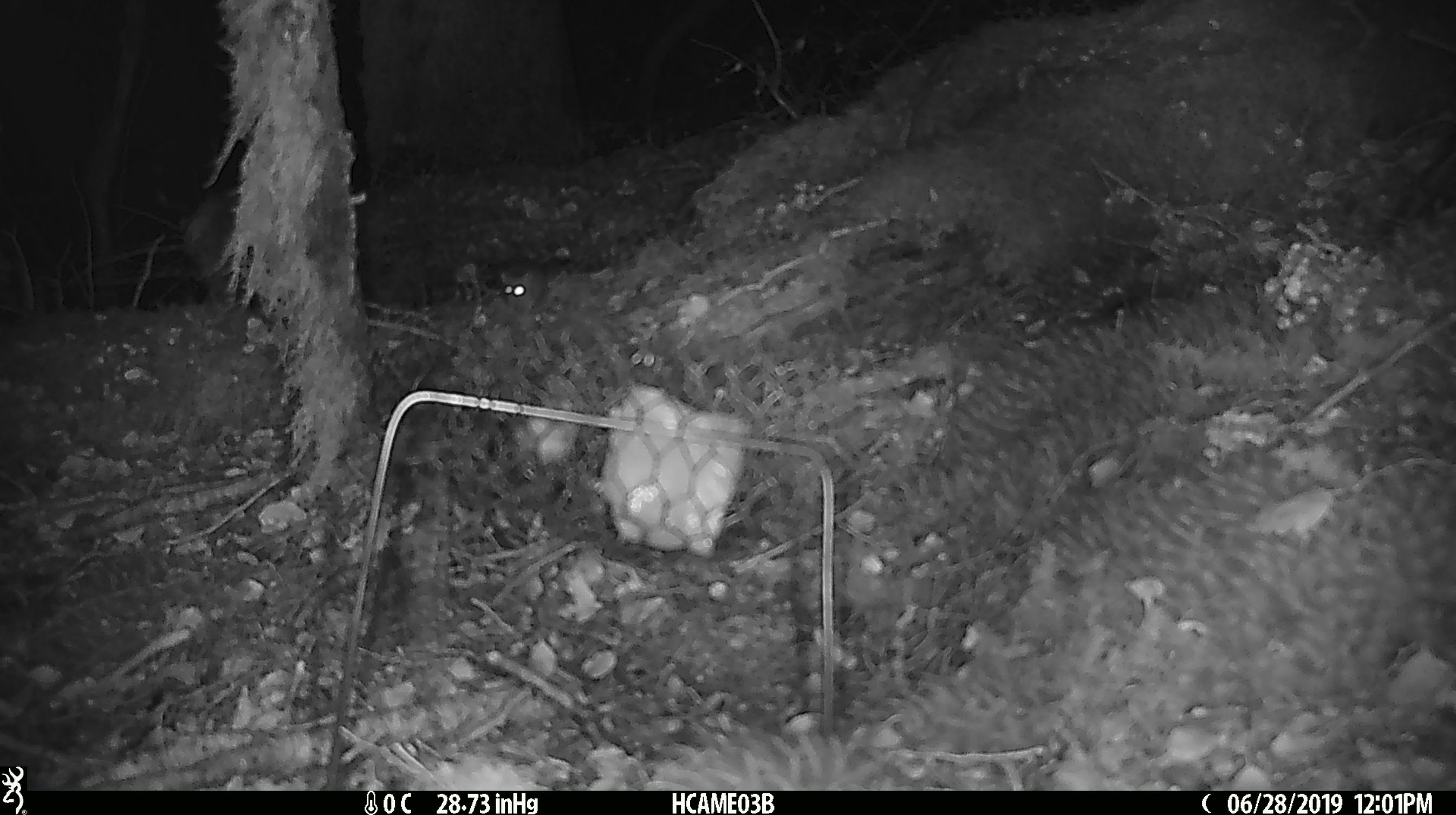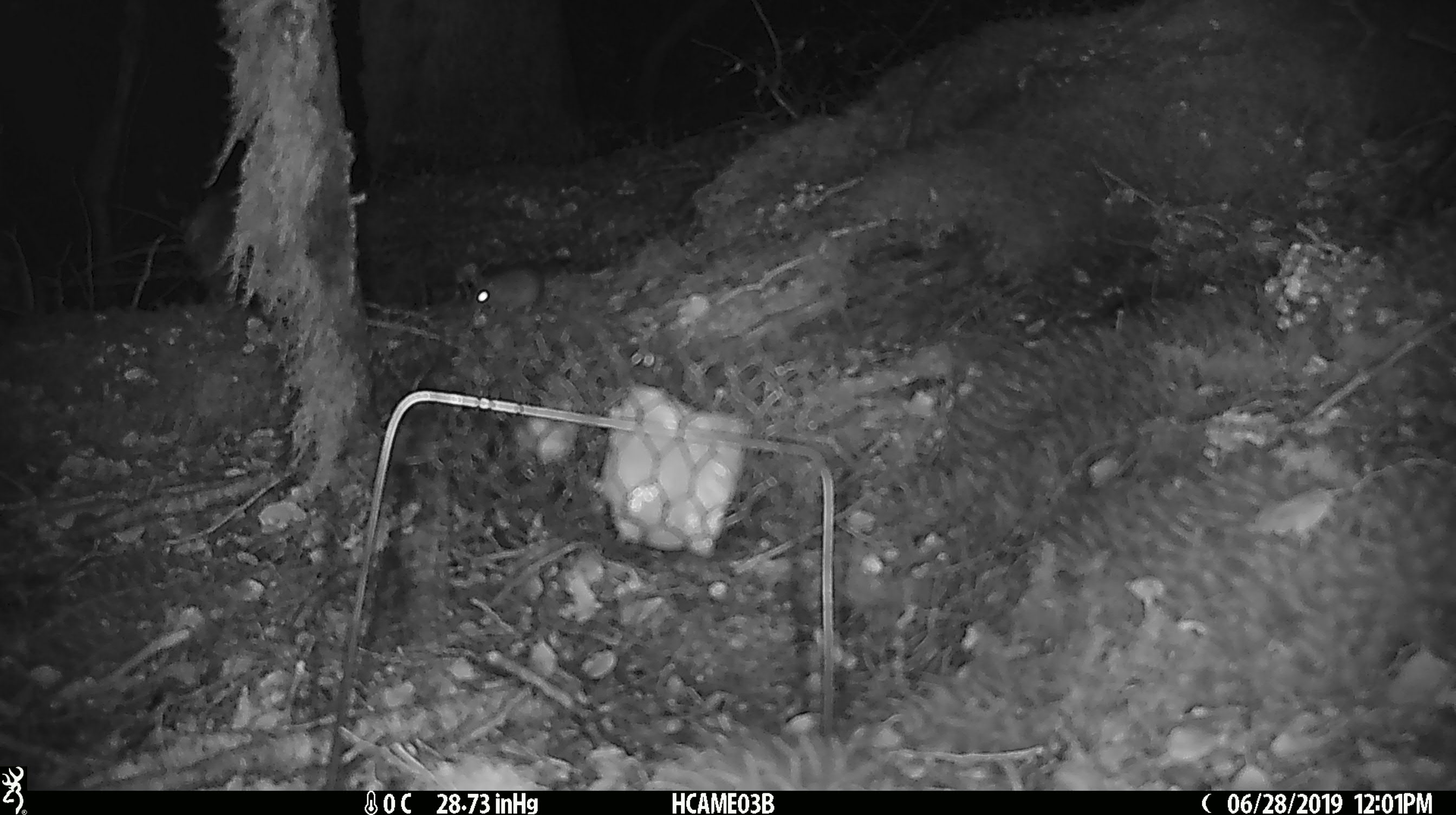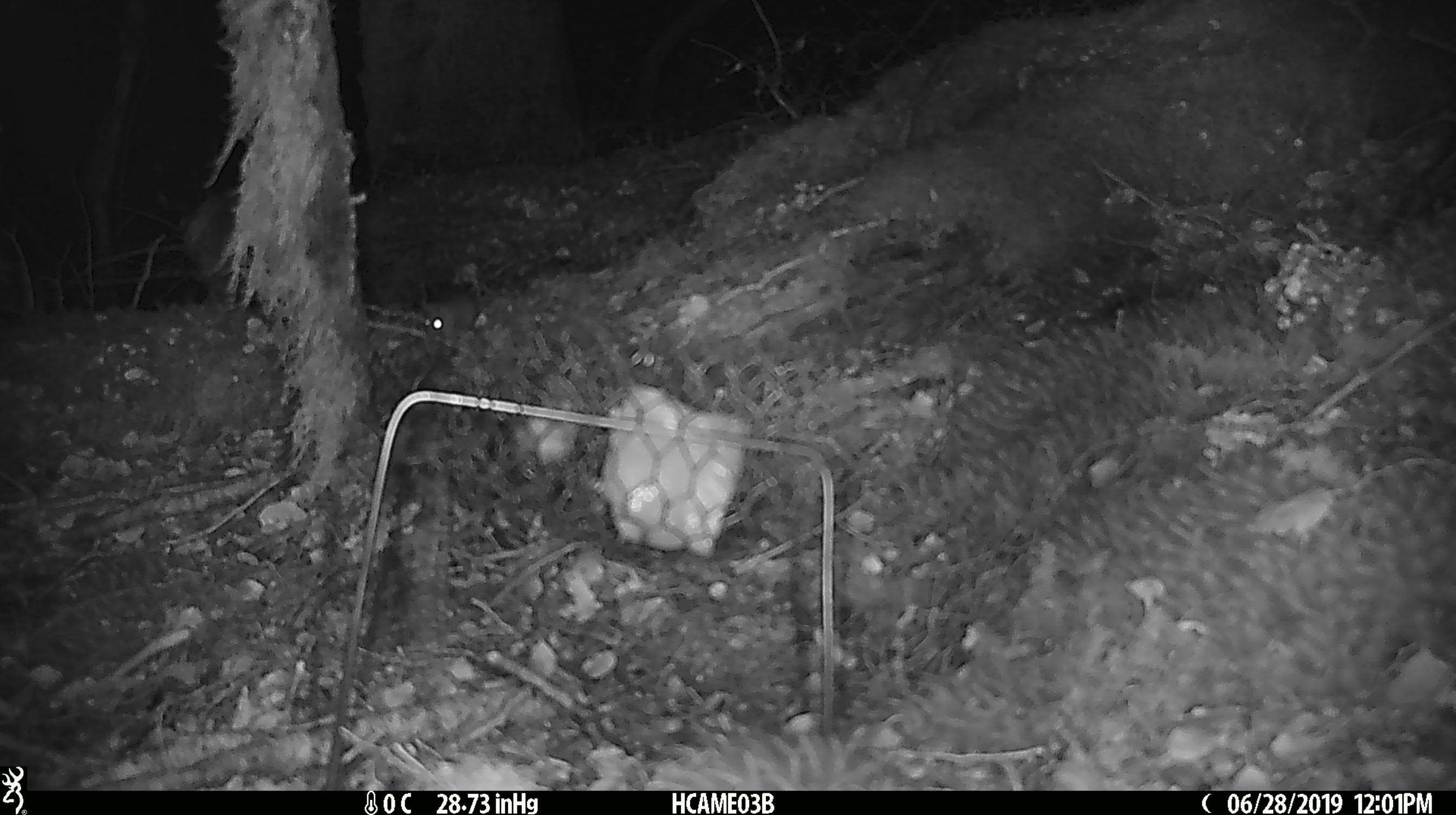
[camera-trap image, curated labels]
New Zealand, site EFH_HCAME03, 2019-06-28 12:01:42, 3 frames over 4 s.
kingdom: Animalia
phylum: Chordata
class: Mammalia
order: Rodentia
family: Muridae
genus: Mus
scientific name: Mus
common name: mouse